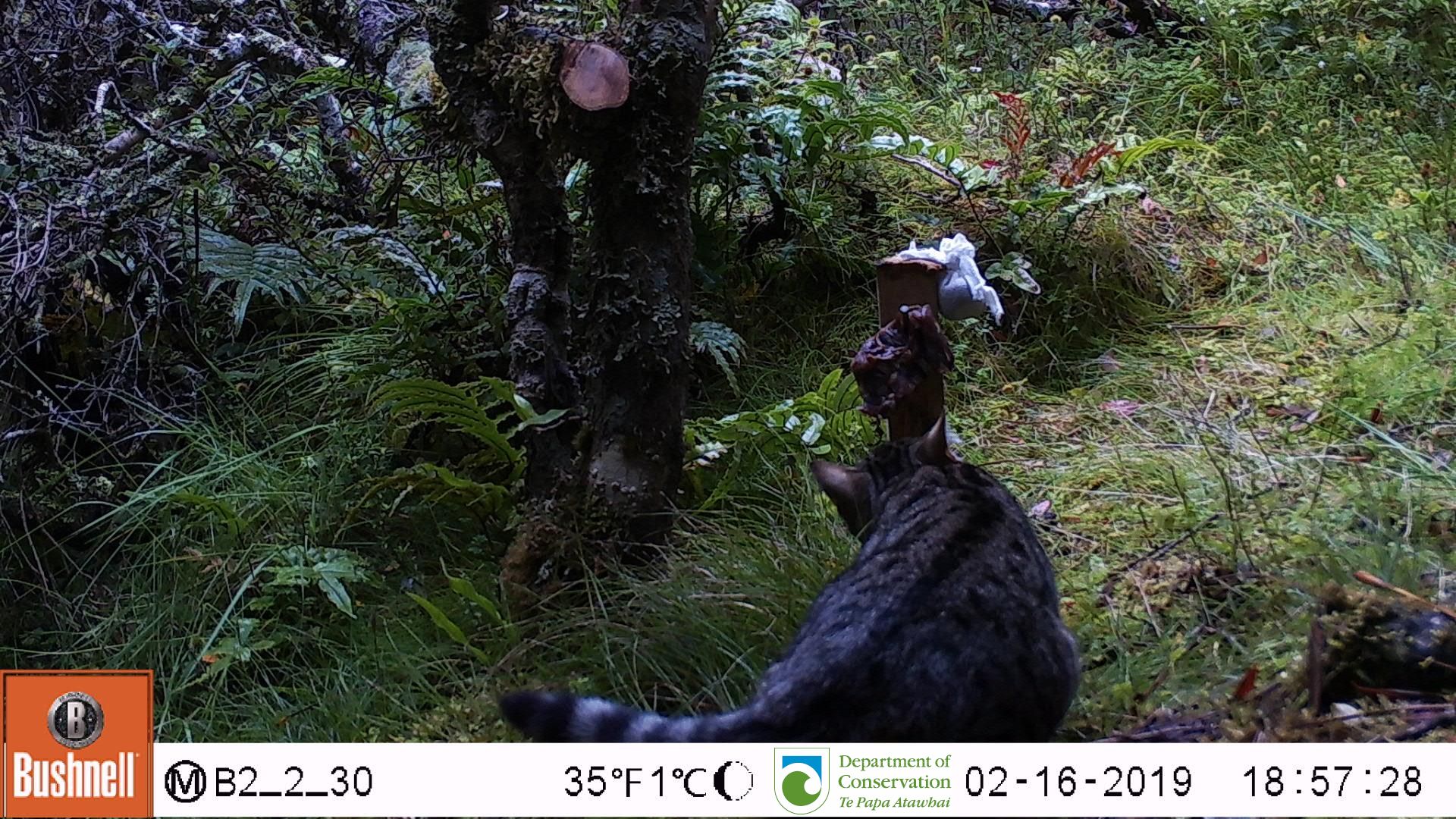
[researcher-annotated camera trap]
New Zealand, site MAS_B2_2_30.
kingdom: Animalia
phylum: Chordata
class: Mammalia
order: Carnivora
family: Felidae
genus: Felis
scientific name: Felis catus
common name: domestic cat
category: cat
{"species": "cat (domestic cat) (Felis catus)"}